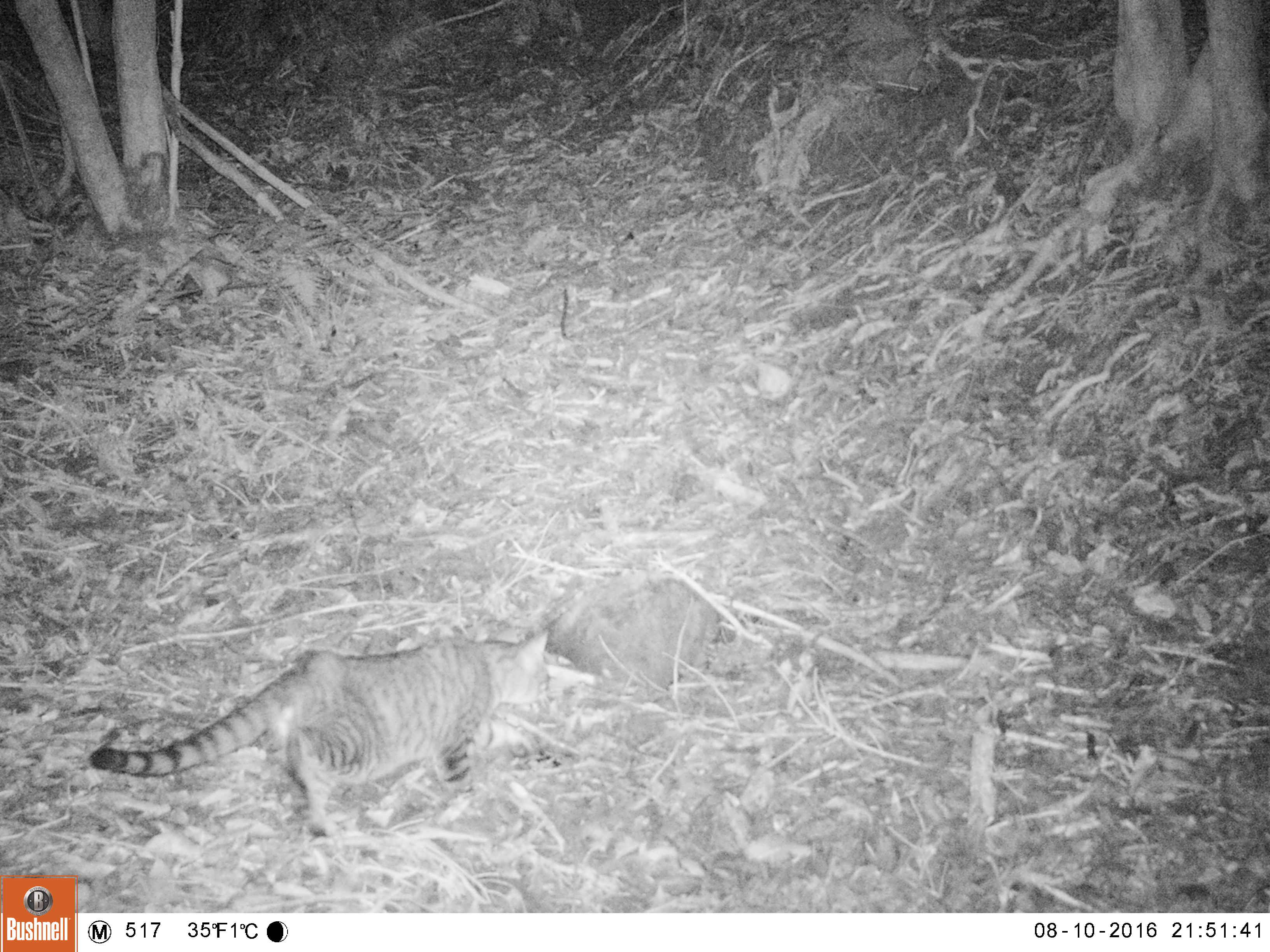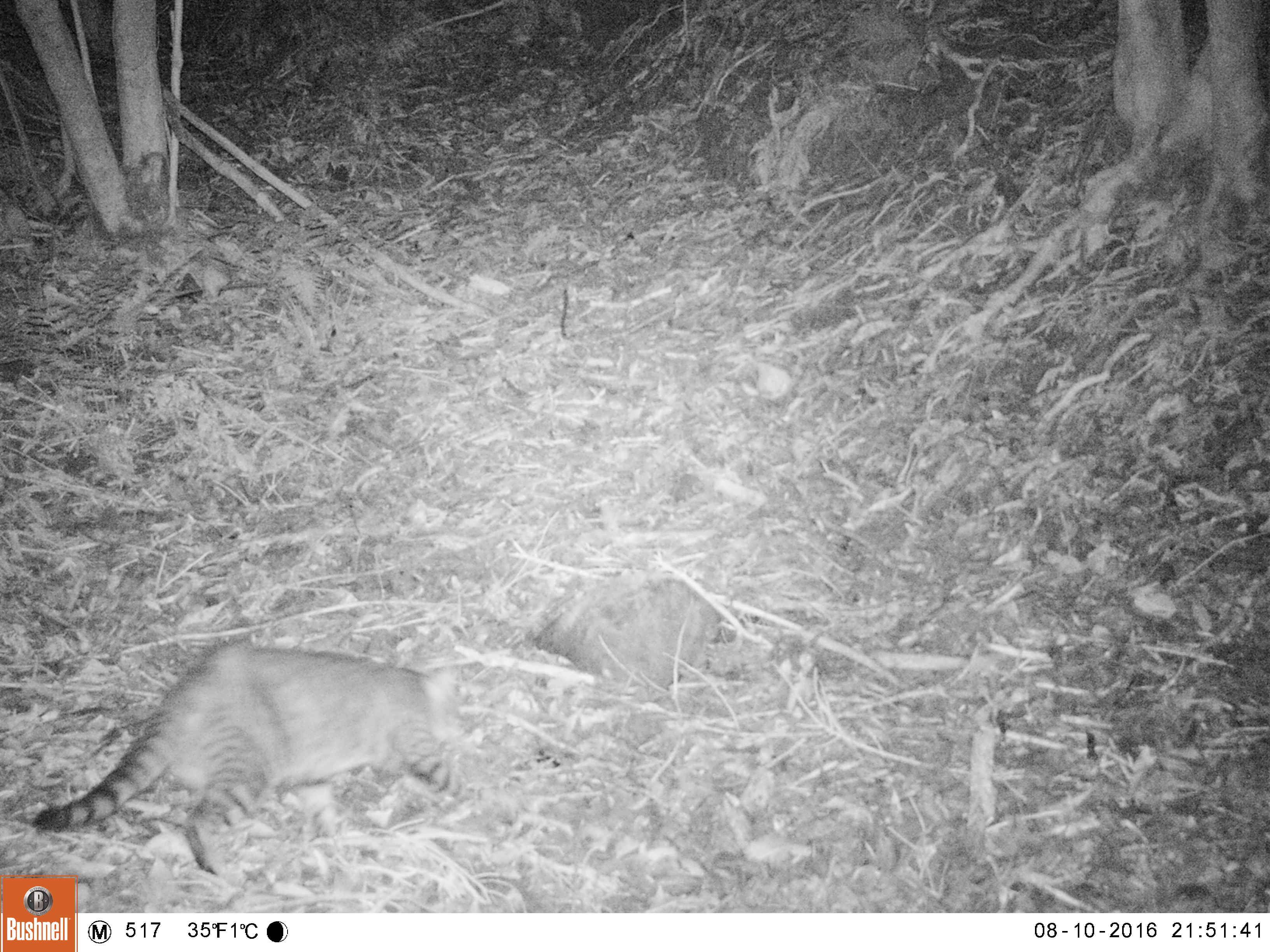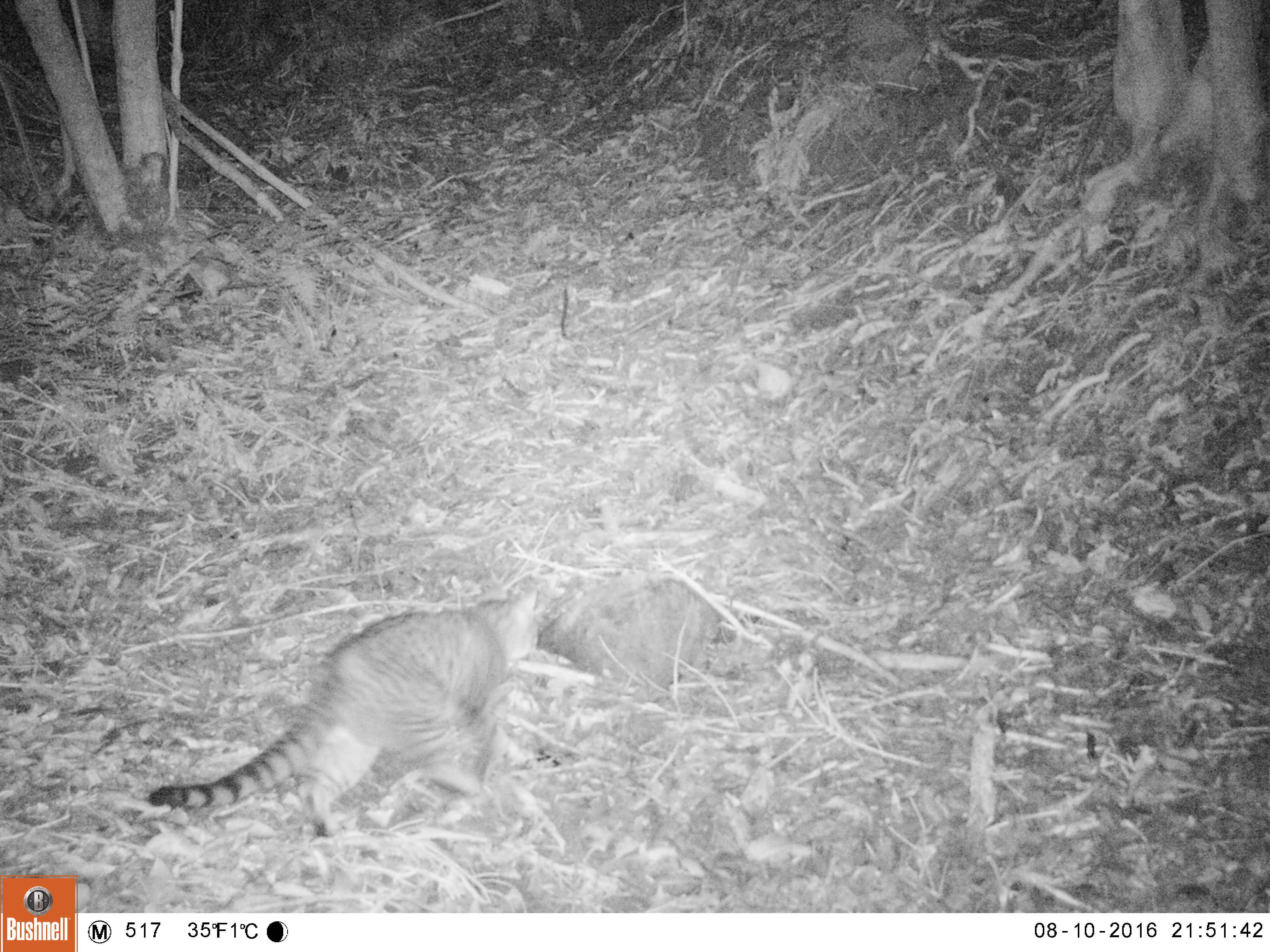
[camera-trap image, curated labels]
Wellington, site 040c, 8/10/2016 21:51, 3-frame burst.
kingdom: Animalia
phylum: Chordata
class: Mammalia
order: Carnivora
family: Felidae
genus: Felis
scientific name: Felis catus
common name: cat